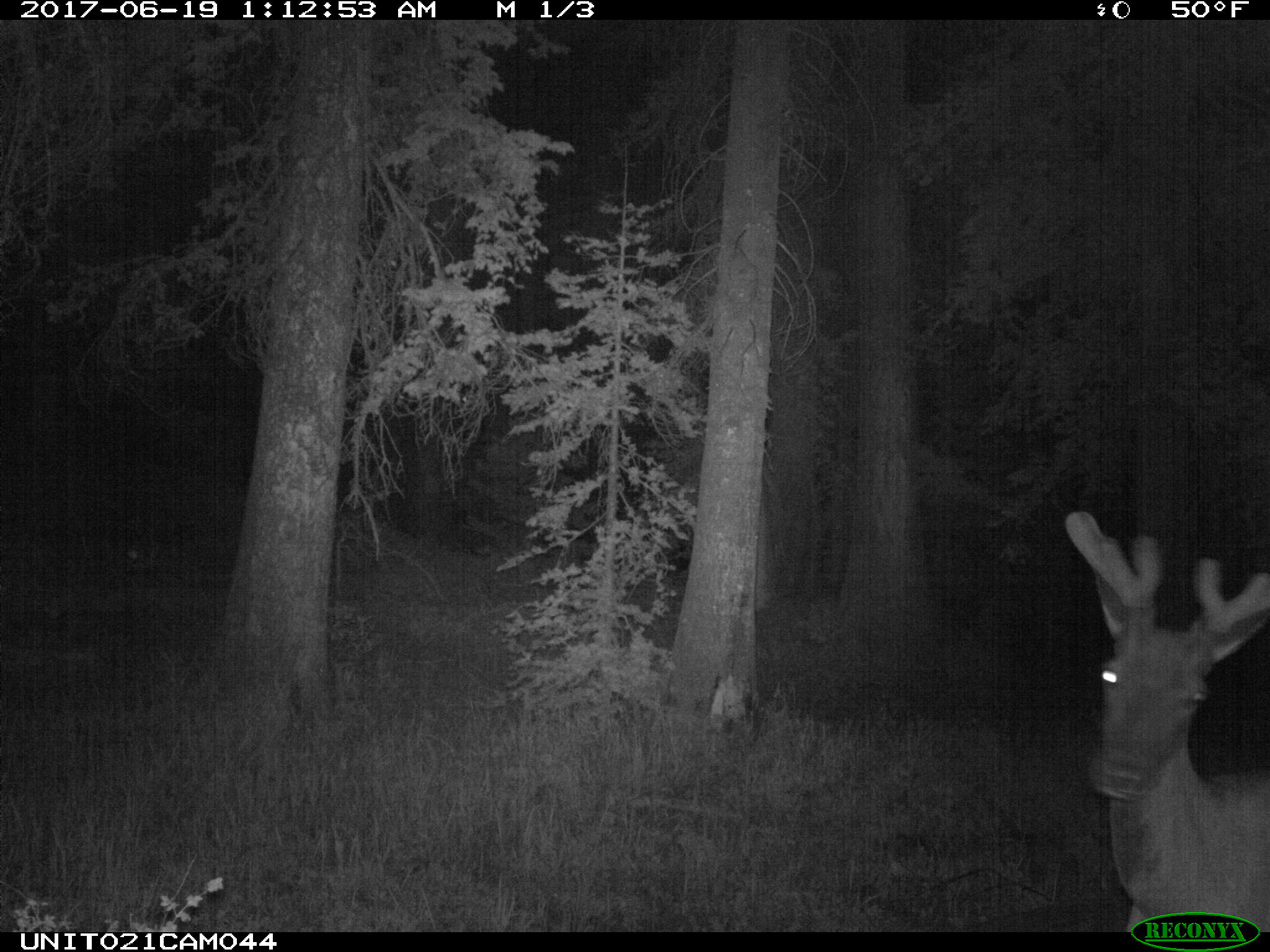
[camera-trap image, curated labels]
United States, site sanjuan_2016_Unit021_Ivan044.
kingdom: Animalia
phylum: Chordata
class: Mammalia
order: Artiodactyla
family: Cervidae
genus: Cervus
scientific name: Cervus elaphus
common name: red deer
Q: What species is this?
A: Cervus elaphus (red deer).